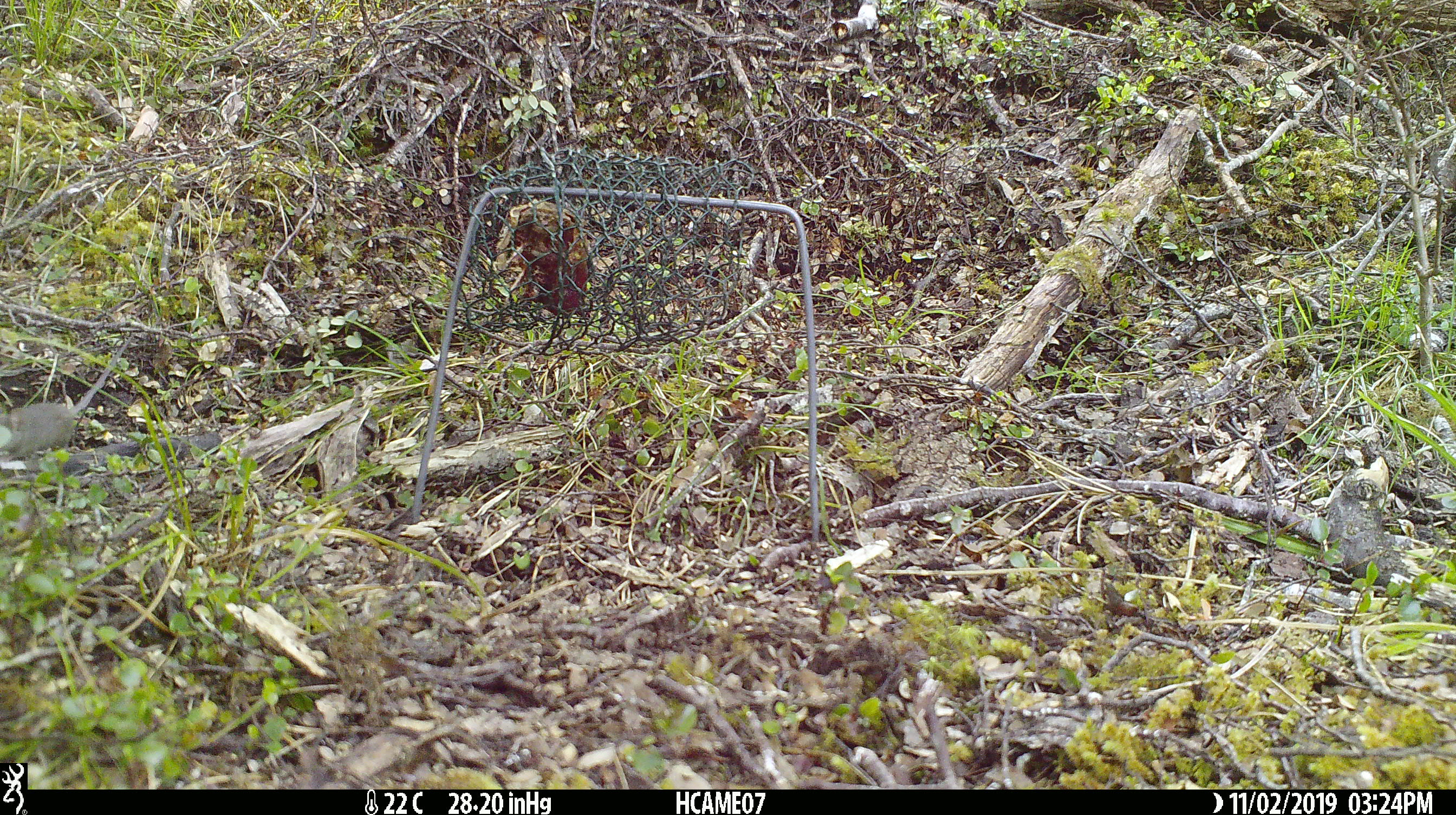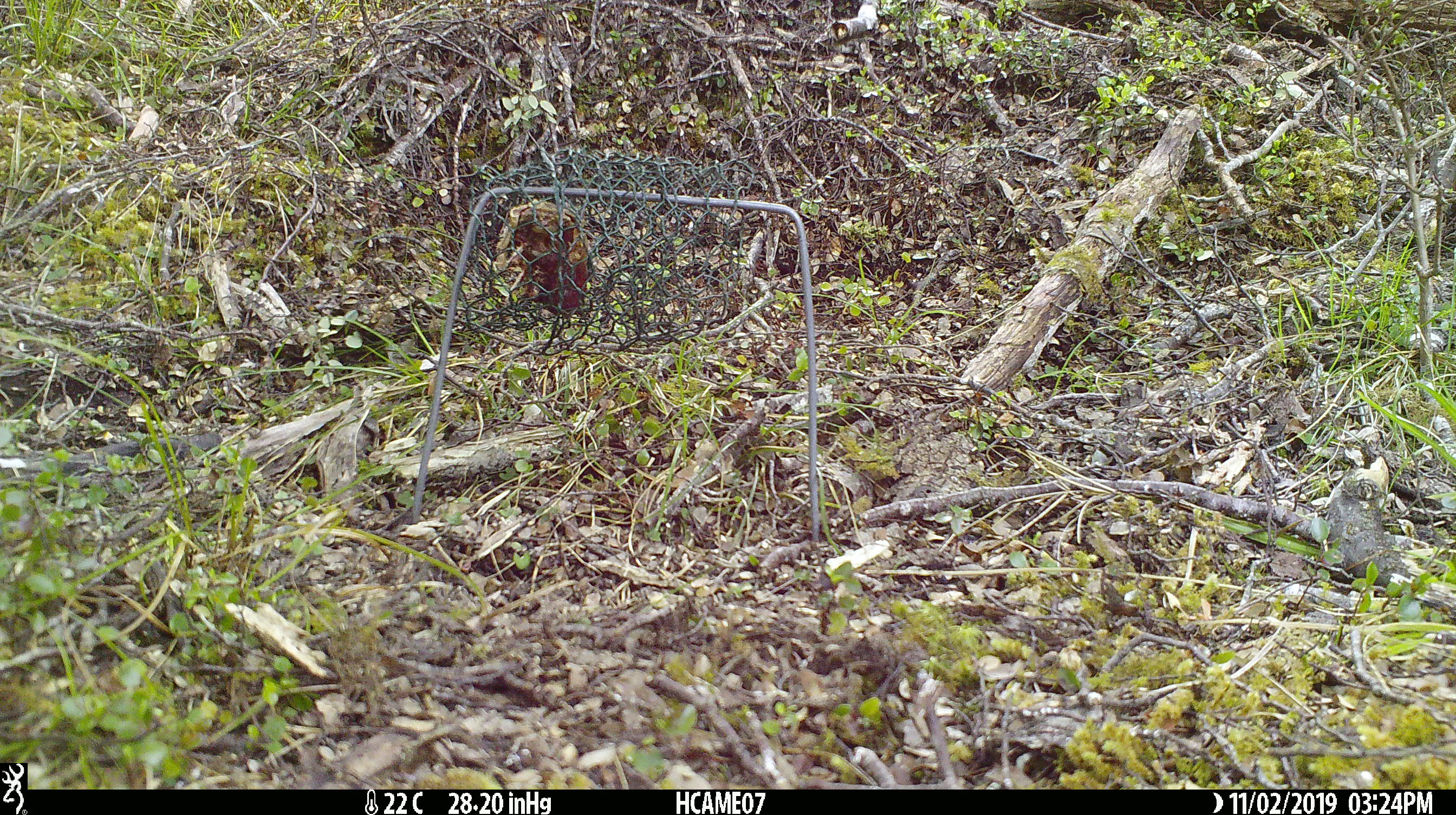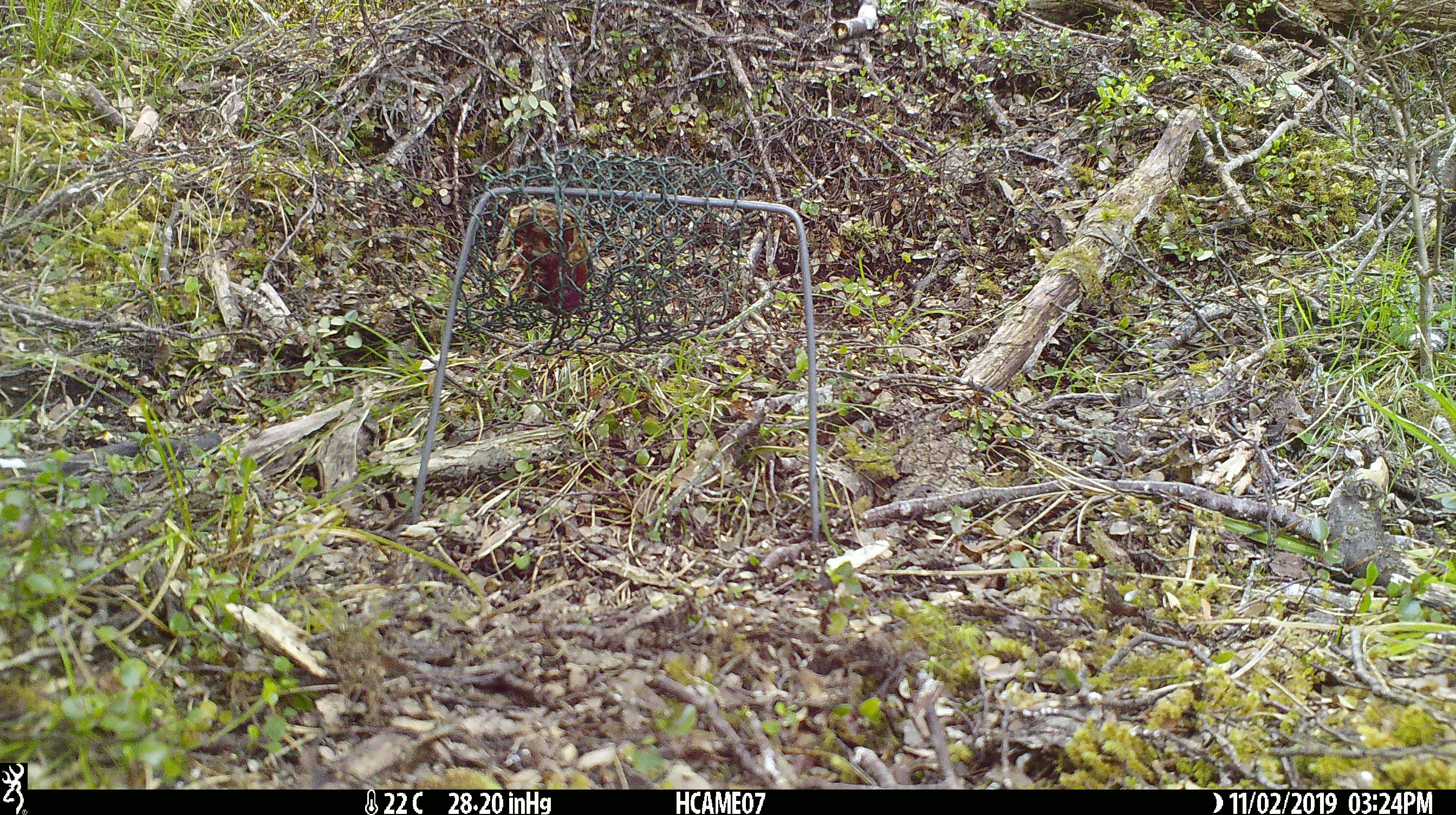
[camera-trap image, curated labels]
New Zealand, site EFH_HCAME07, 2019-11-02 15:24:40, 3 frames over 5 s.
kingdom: Animalia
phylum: Chordata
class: Mammalia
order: Rodentia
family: Muridae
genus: Mus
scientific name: Mus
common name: mouse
Mouse (Mus).